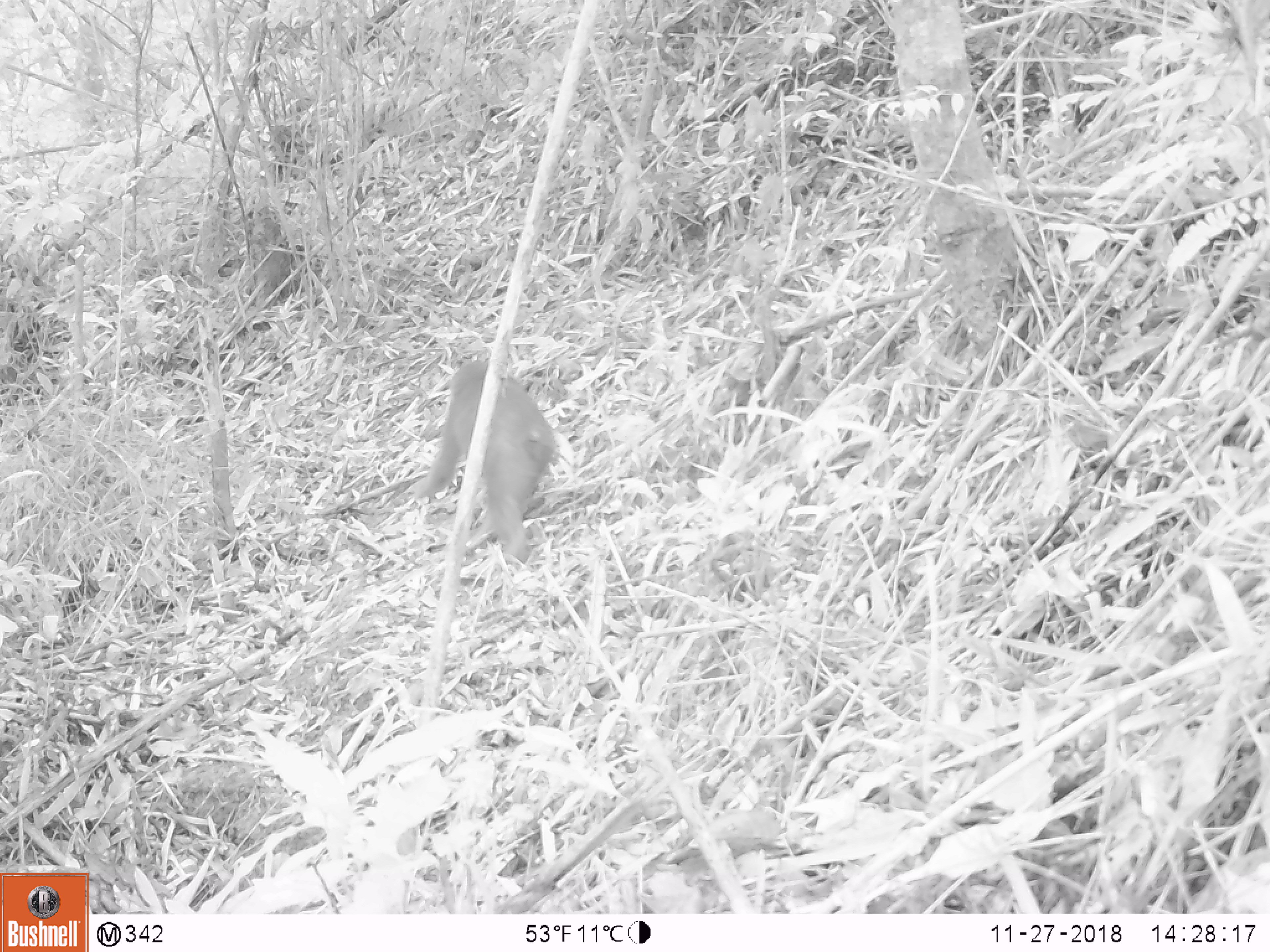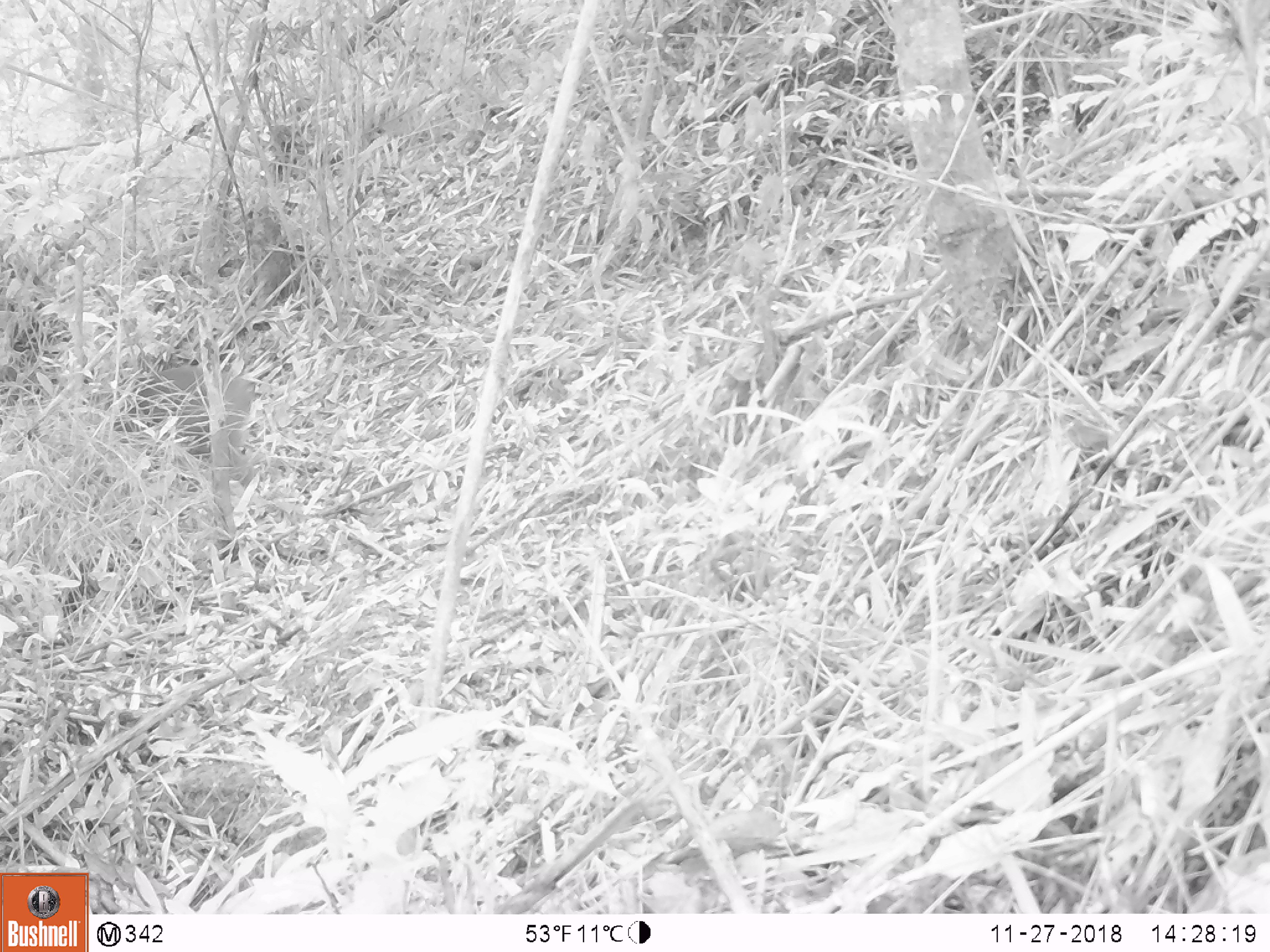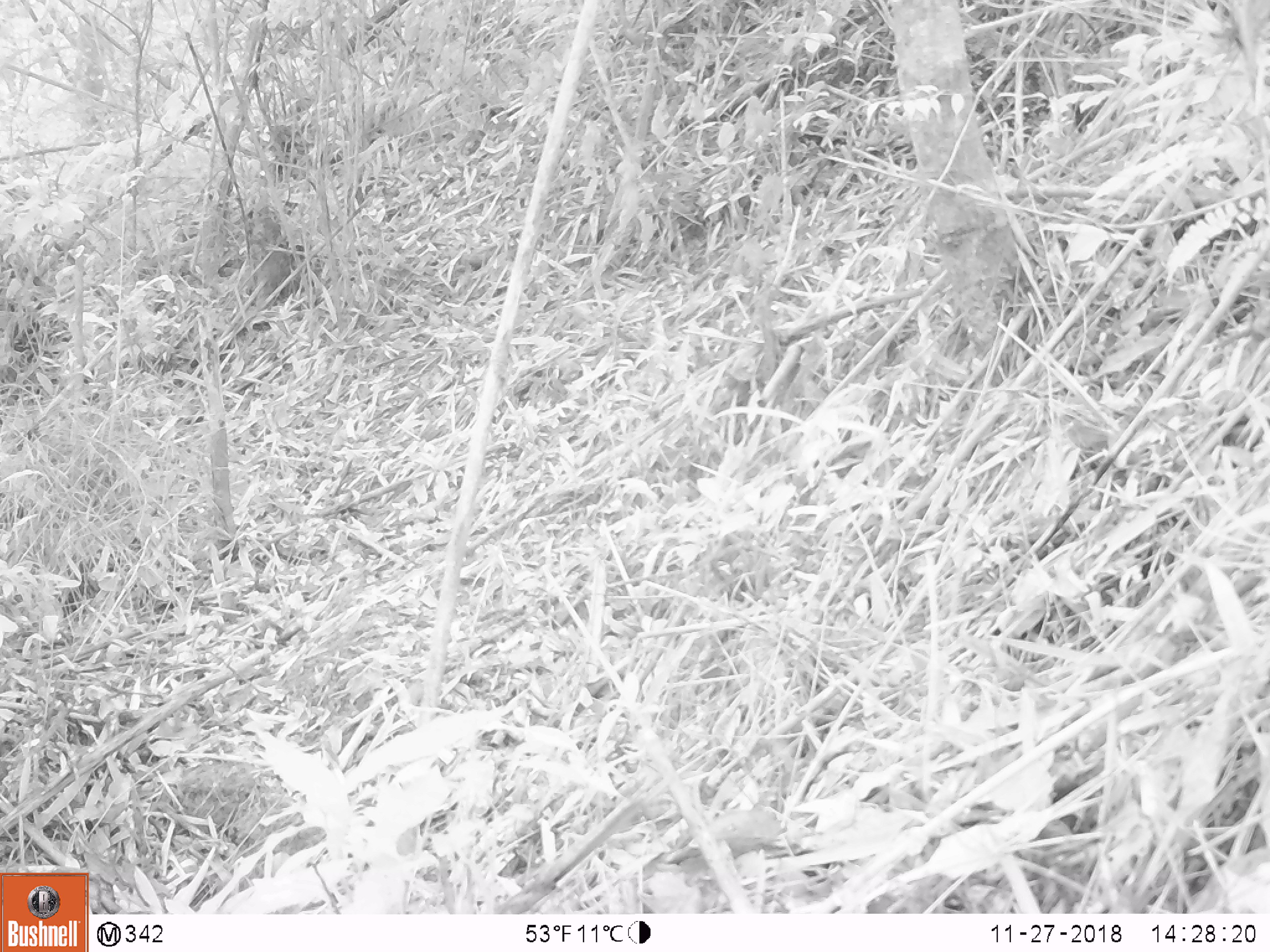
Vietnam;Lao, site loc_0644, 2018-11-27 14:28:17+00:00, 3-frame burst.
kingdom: Animalia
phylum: Chordata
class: Mammalia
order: Primates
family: Cercopithecidae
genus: Macaca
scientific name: Macaca arctoides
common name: stump-tailed macaque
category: stump tailed macaque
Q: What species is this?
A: Stump tailed macaque (stump-tailed macaque) (Macaca arctoides).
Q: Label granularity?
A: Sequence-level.